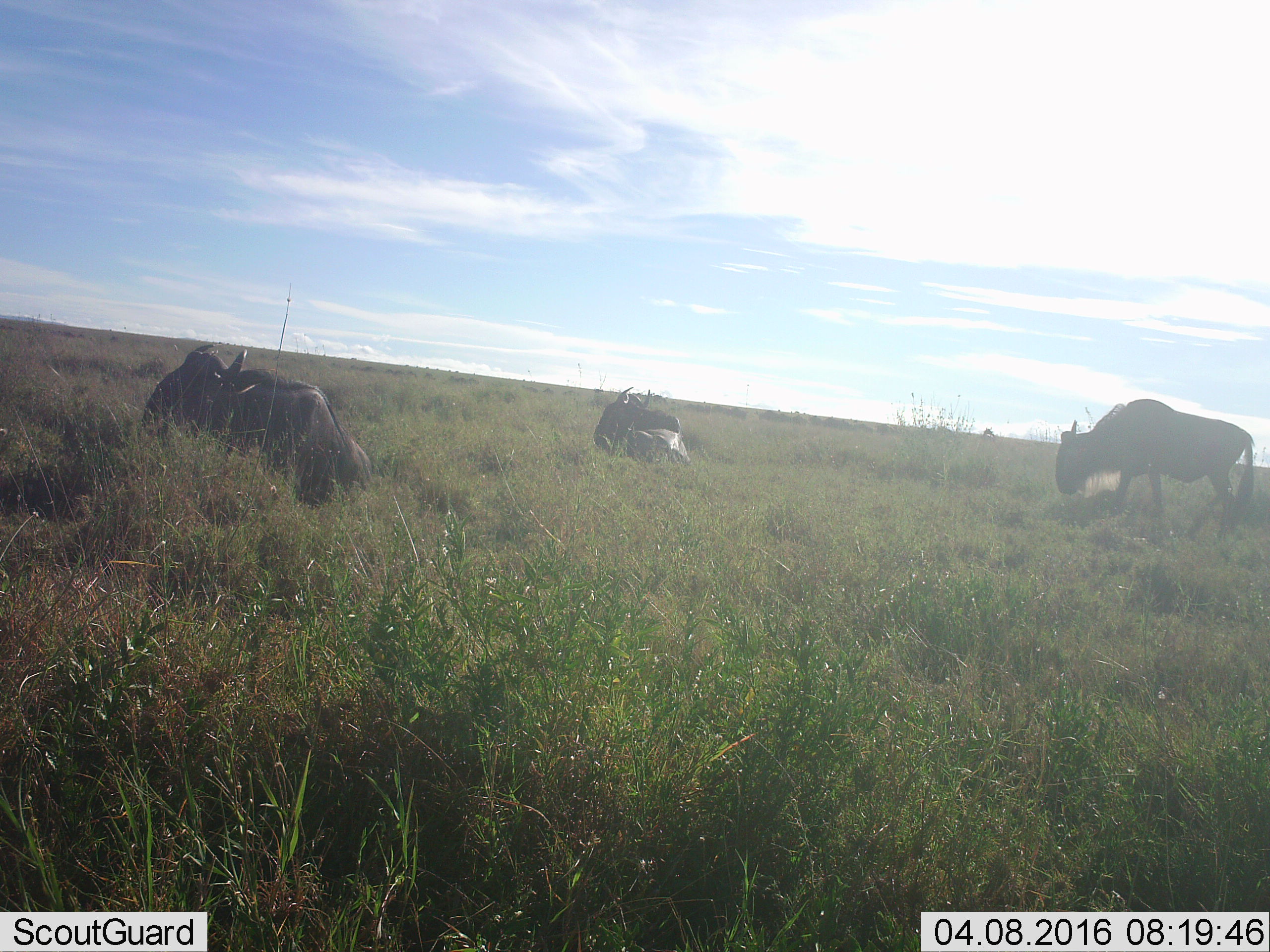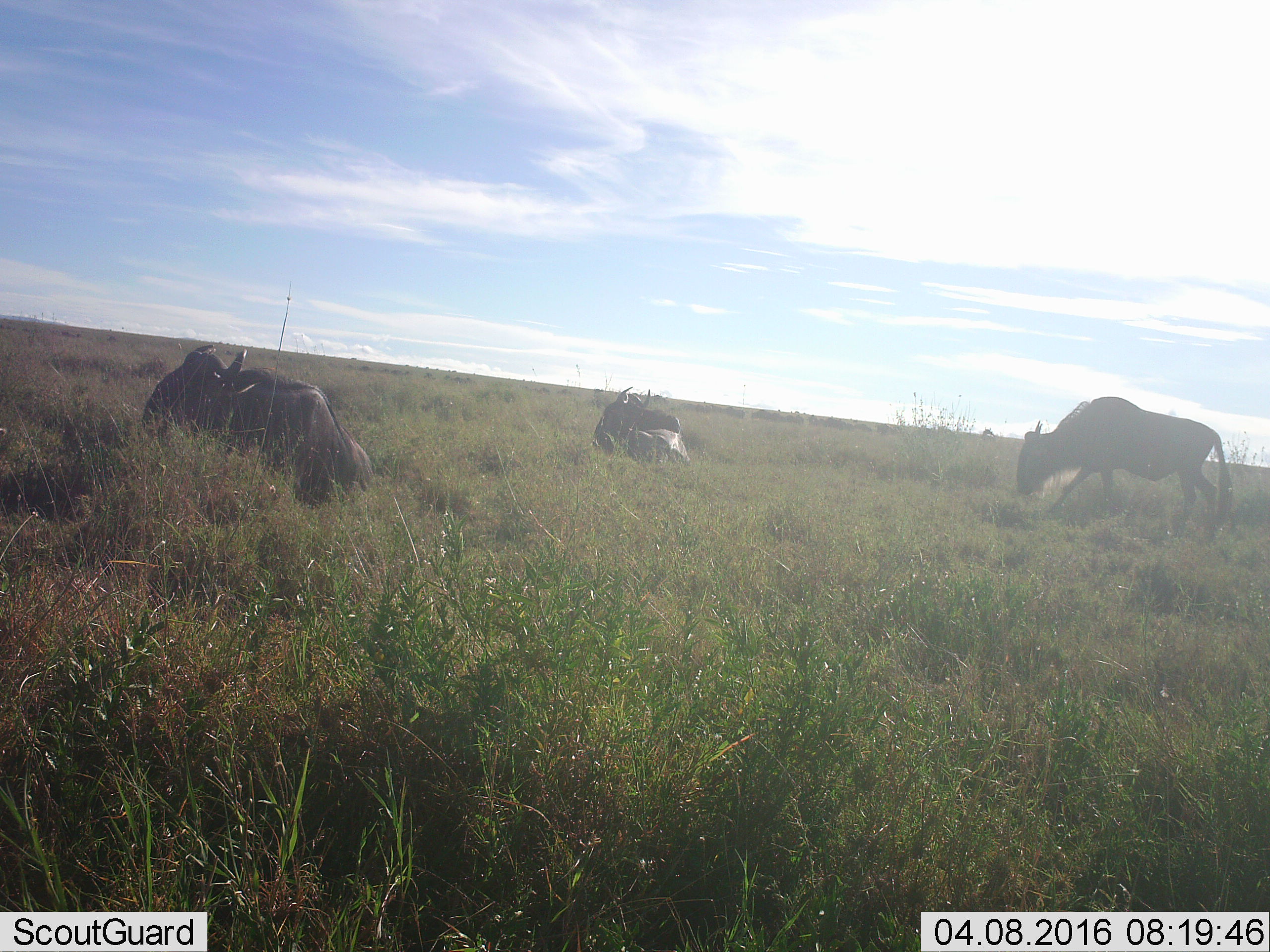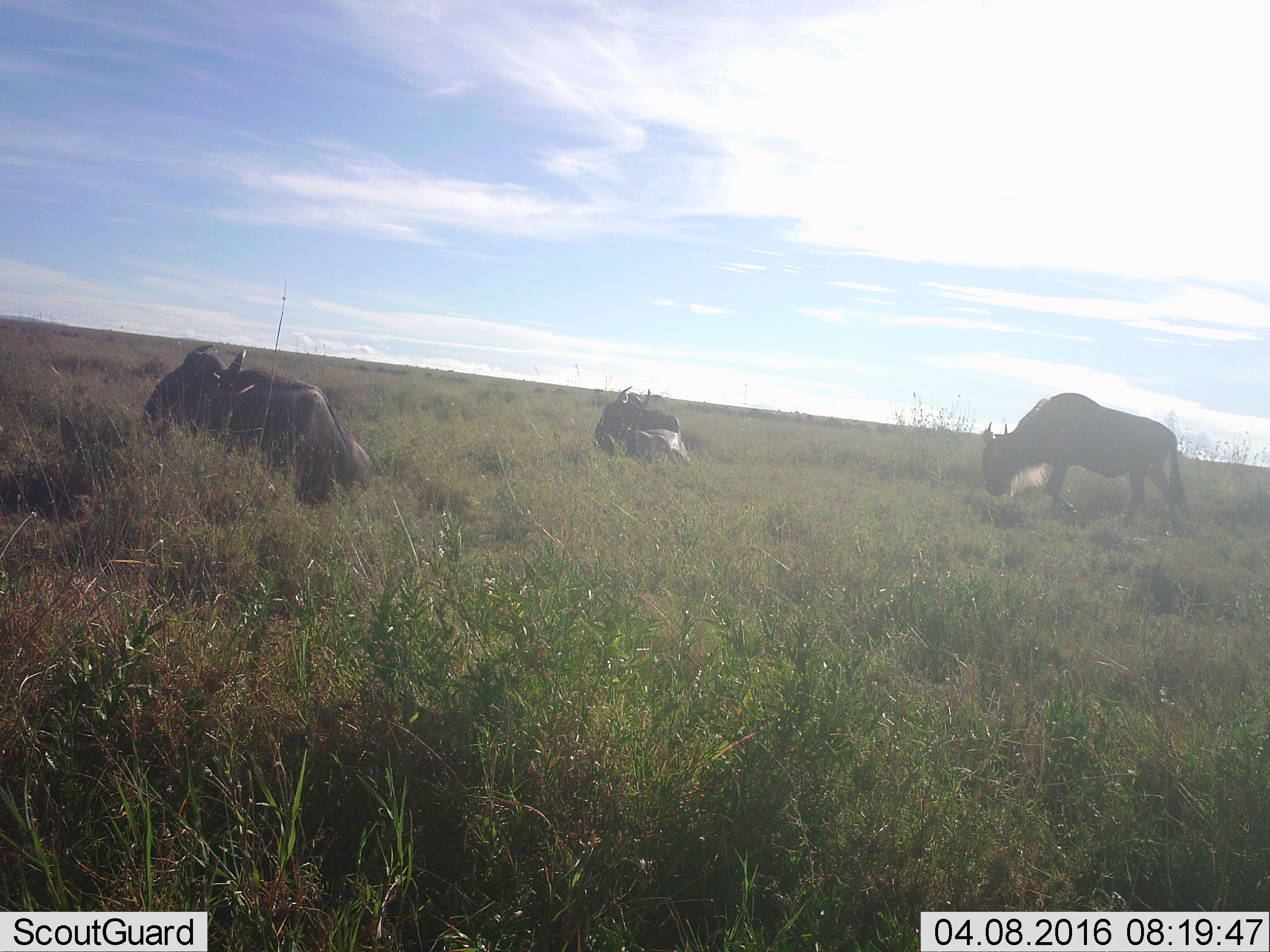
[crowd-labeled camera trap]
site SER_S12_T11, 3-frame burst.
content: unidentified animal